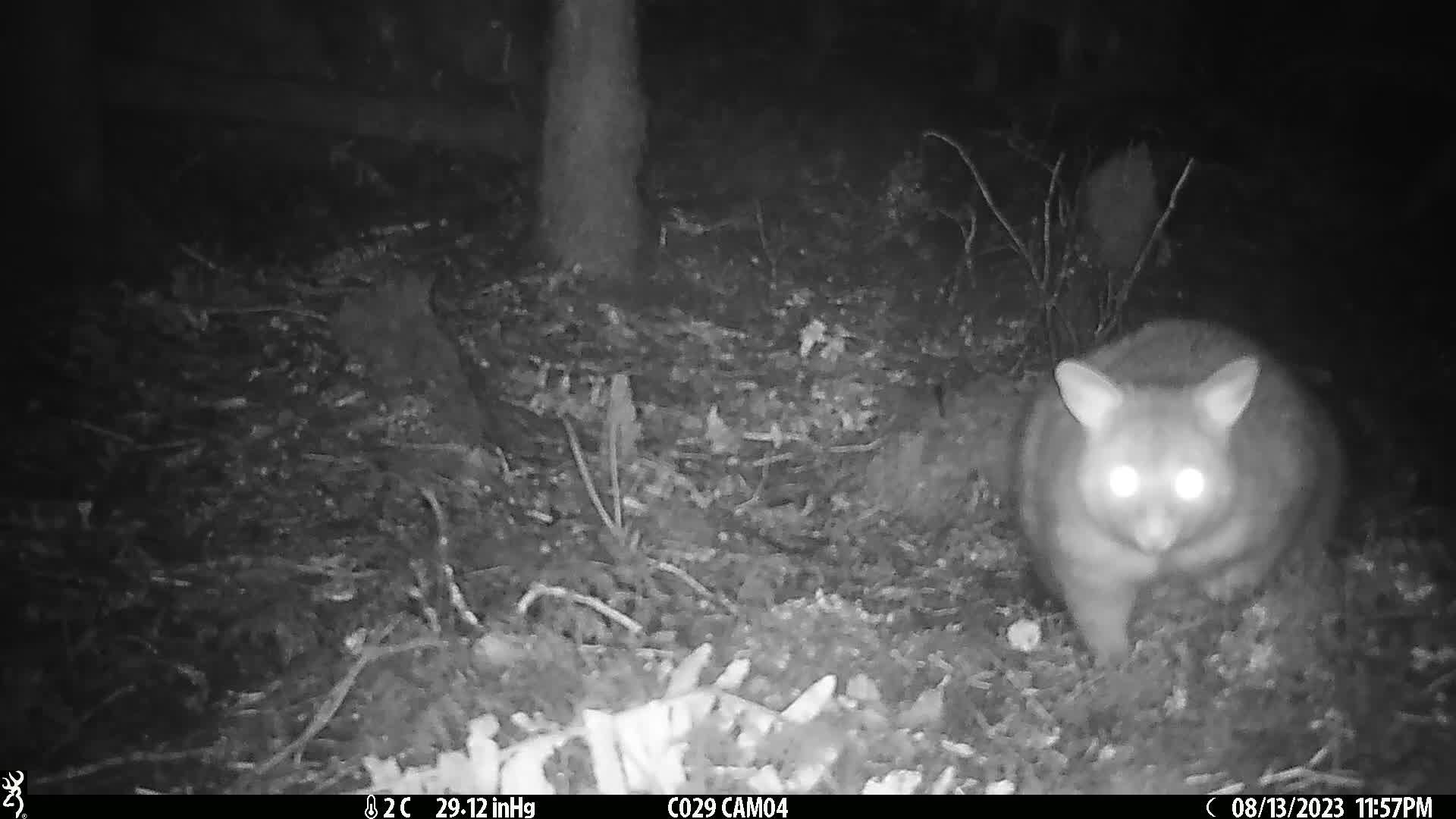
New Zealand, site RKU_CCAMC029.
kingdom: Animalia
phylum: Chordata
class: Mammalia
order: Diprotodontia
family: Phalangeridae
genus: Trichosurus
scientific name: Trichosurus vulpecula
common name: common brushtail possum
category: possum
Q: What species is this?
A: Possum (common brushtail possum) (Trichosurus vulpecula).